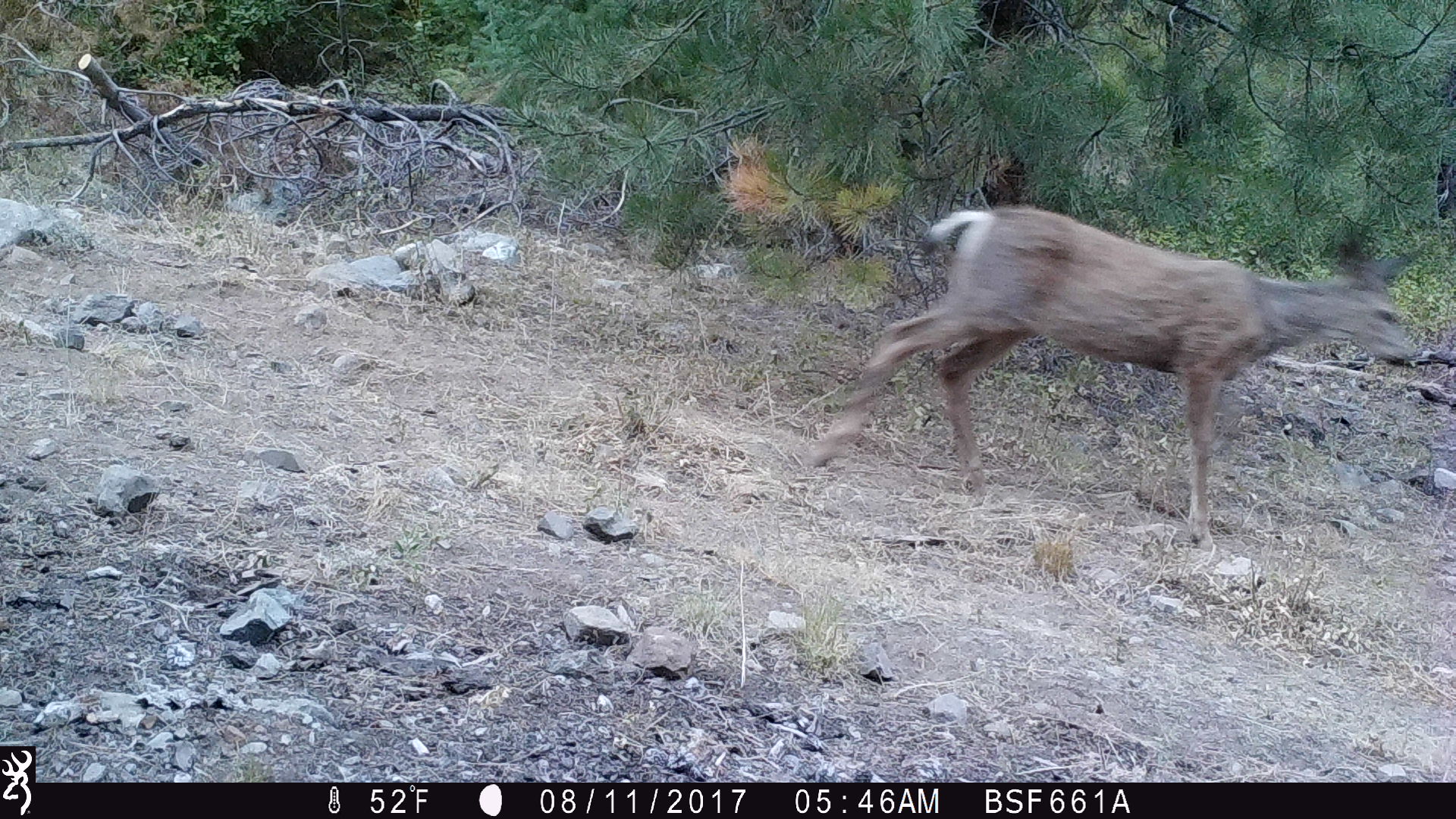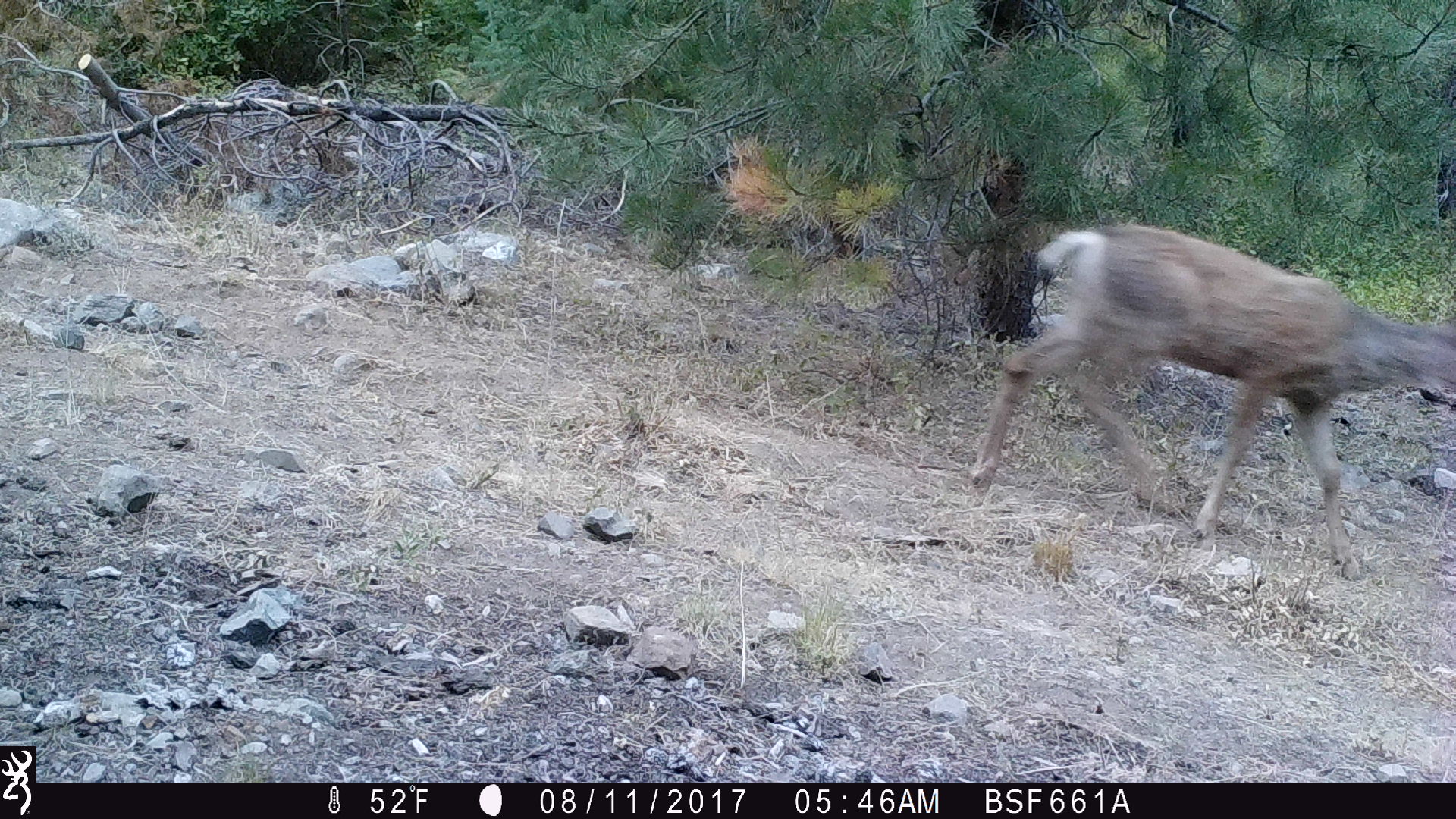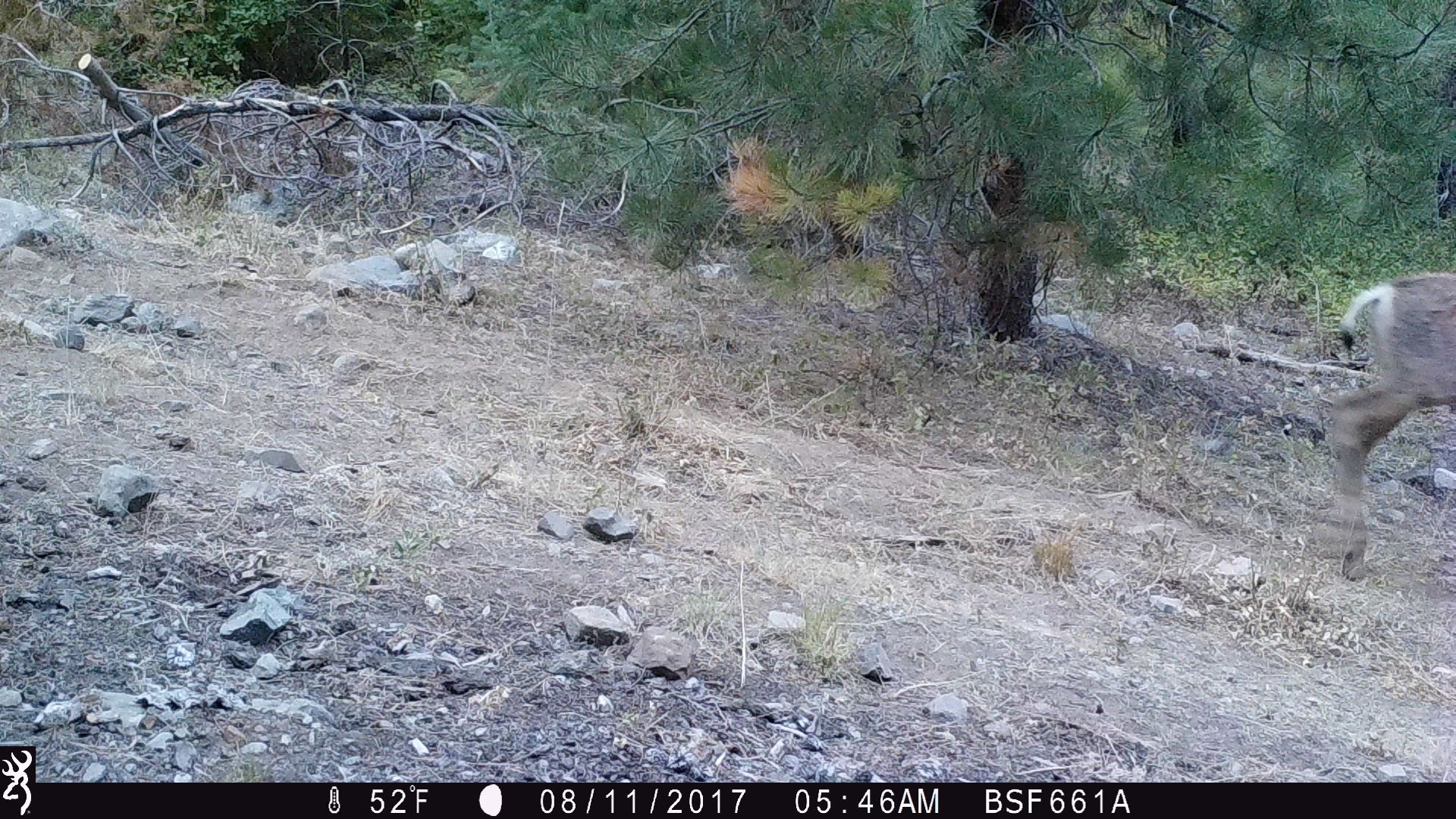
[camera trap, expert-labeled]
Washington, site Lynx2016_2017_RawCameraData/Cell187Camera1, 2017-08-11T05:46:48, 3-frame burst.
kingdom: Animalia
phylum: Chordata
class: Mammalia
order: Artiodactyla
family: Cervidae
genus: Odocoileus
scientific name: Odocoileus hemionus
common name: mule deer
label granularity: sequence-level